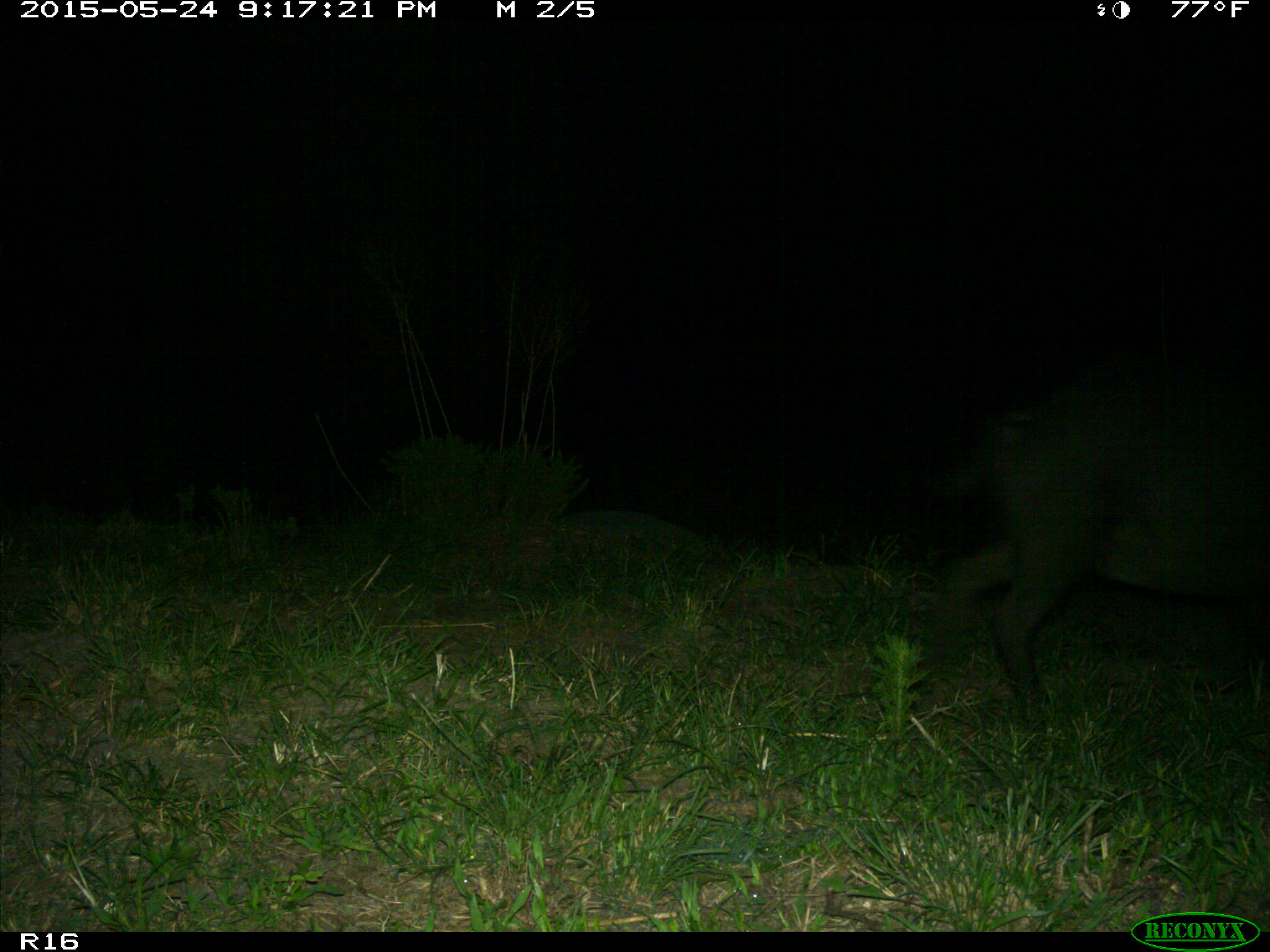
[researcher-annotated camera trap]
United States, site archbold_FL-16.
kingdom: Animalia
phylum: Chordata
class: Mammalia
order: Artiodactyla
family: Suidae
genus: Sus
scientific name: Sus scrofa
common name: wild boar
Sus scrofa (wild boar).